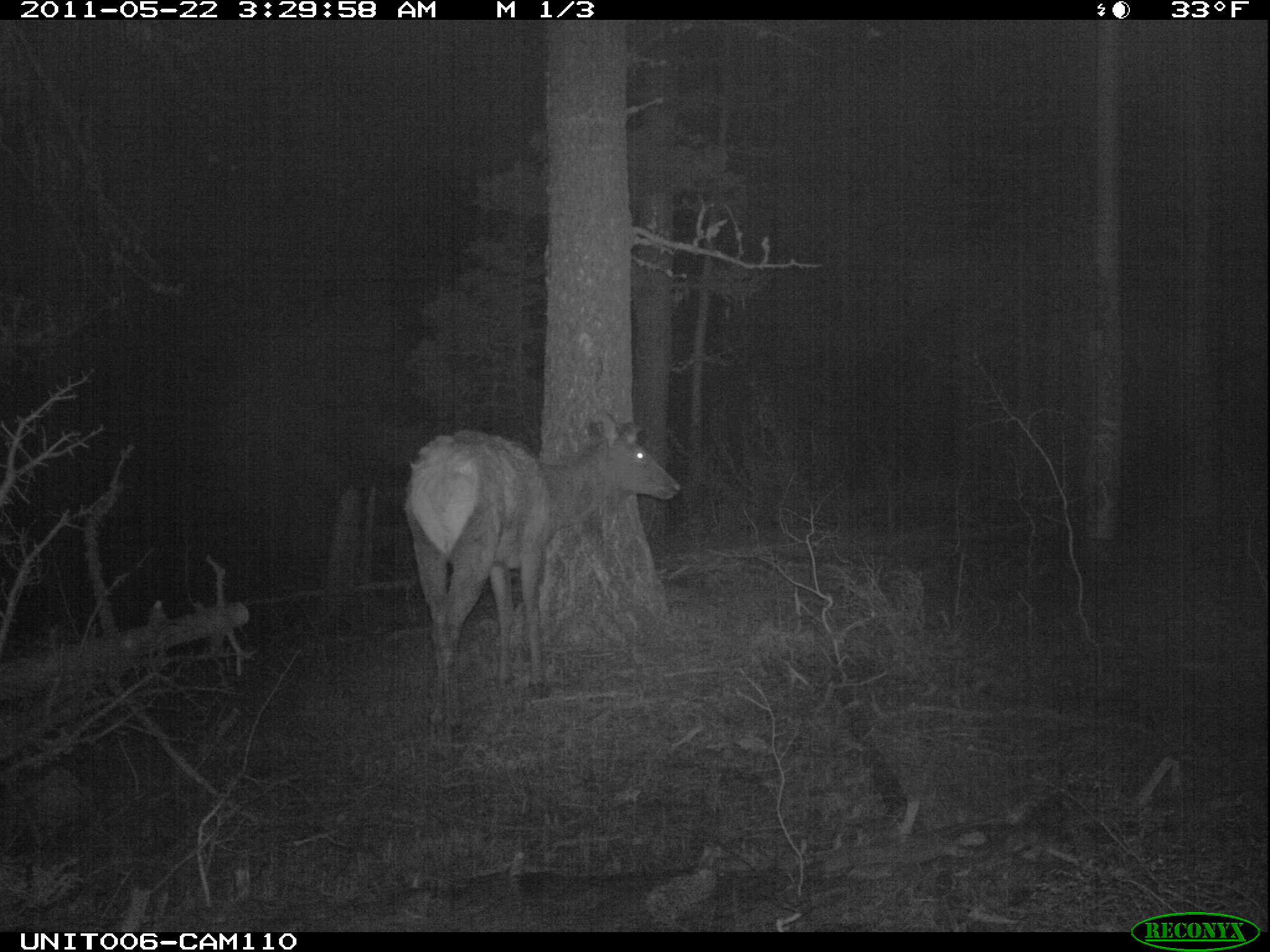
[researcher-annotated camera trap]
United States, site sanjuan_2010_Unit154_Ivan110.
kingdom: Animalia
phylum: Chordata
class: Mammalia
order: Artiodactyla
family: Cervidae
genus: Cervus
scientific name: Cervus elaphus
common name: red deer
Cervus elaphus (red deer).